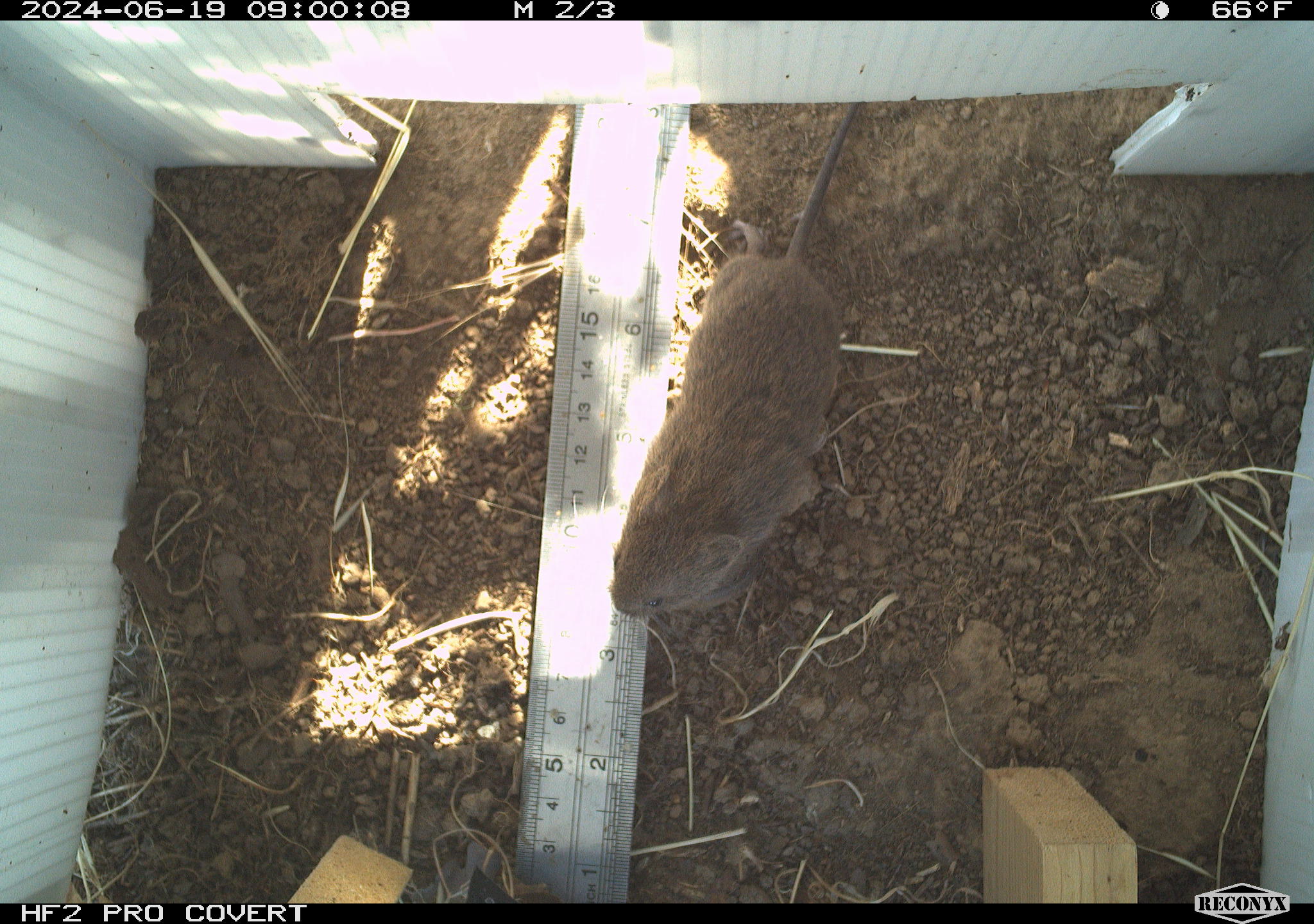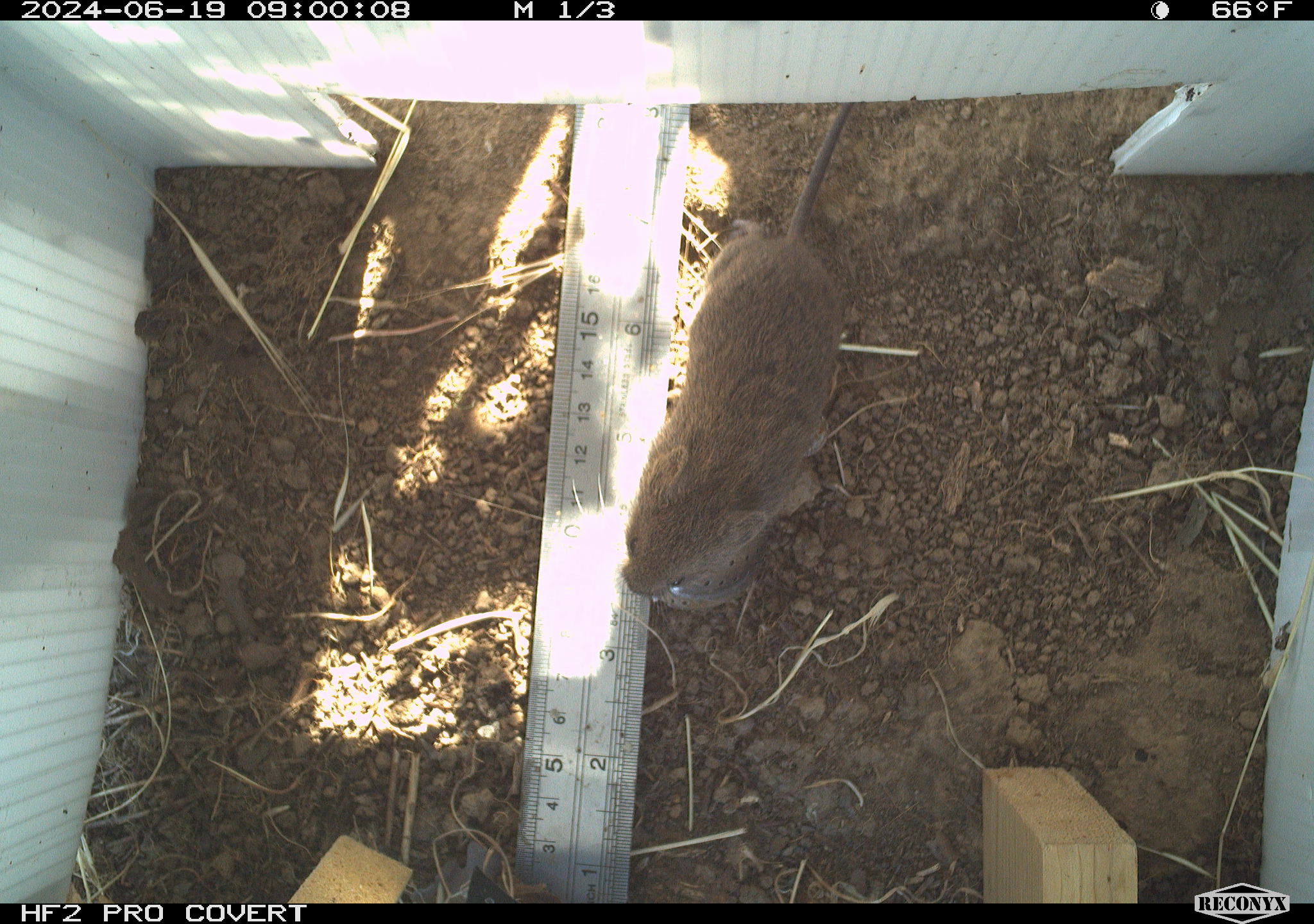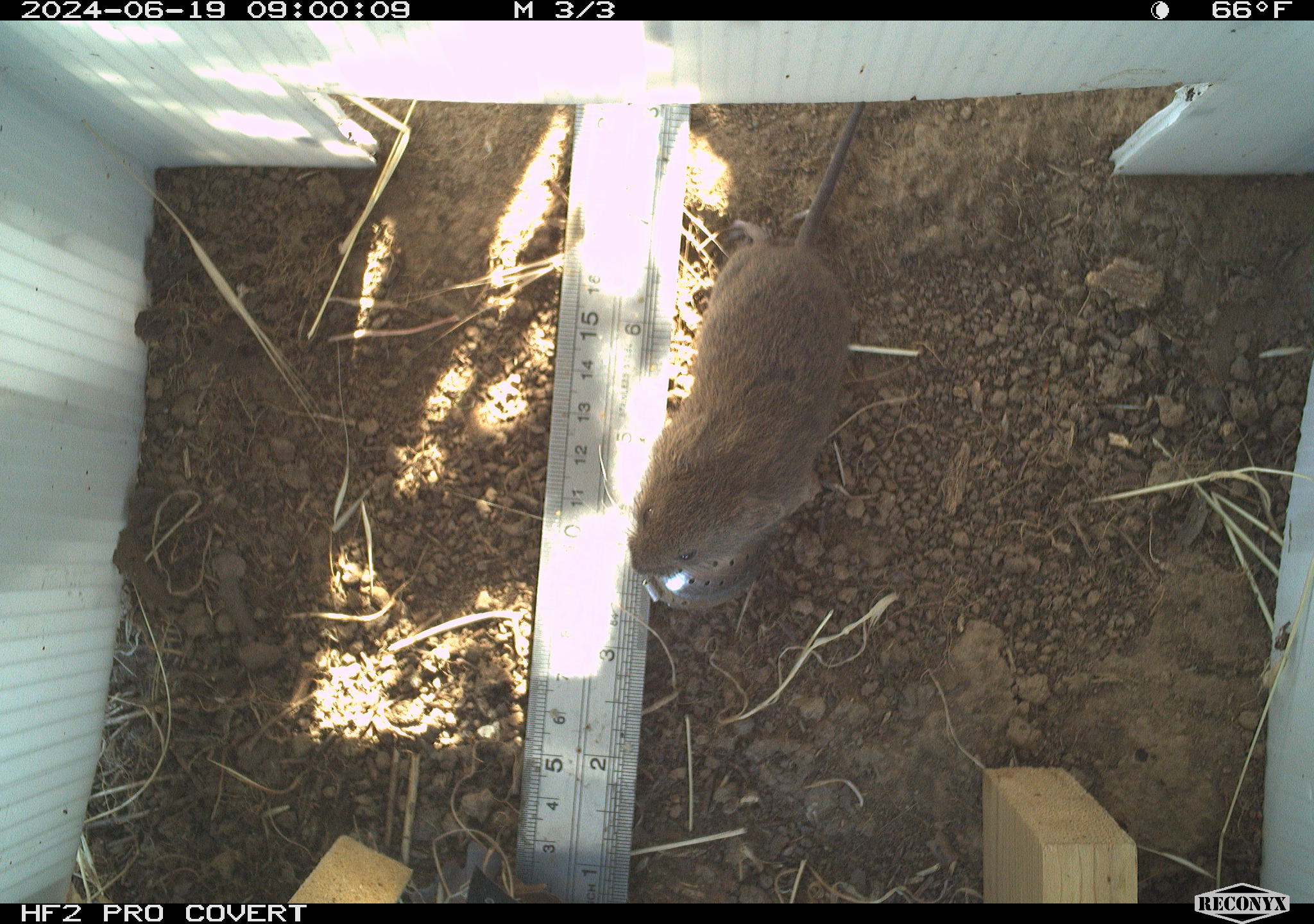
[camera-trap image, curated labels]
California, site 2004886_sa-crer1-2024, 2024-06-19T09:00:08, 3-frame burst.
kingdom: Animalia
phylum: Chordata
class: Mammalia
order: Rodentia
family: Cricetidae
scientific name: Arvicolinae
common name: voles, lemmings, and muskrats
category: arvicolinae subfamily